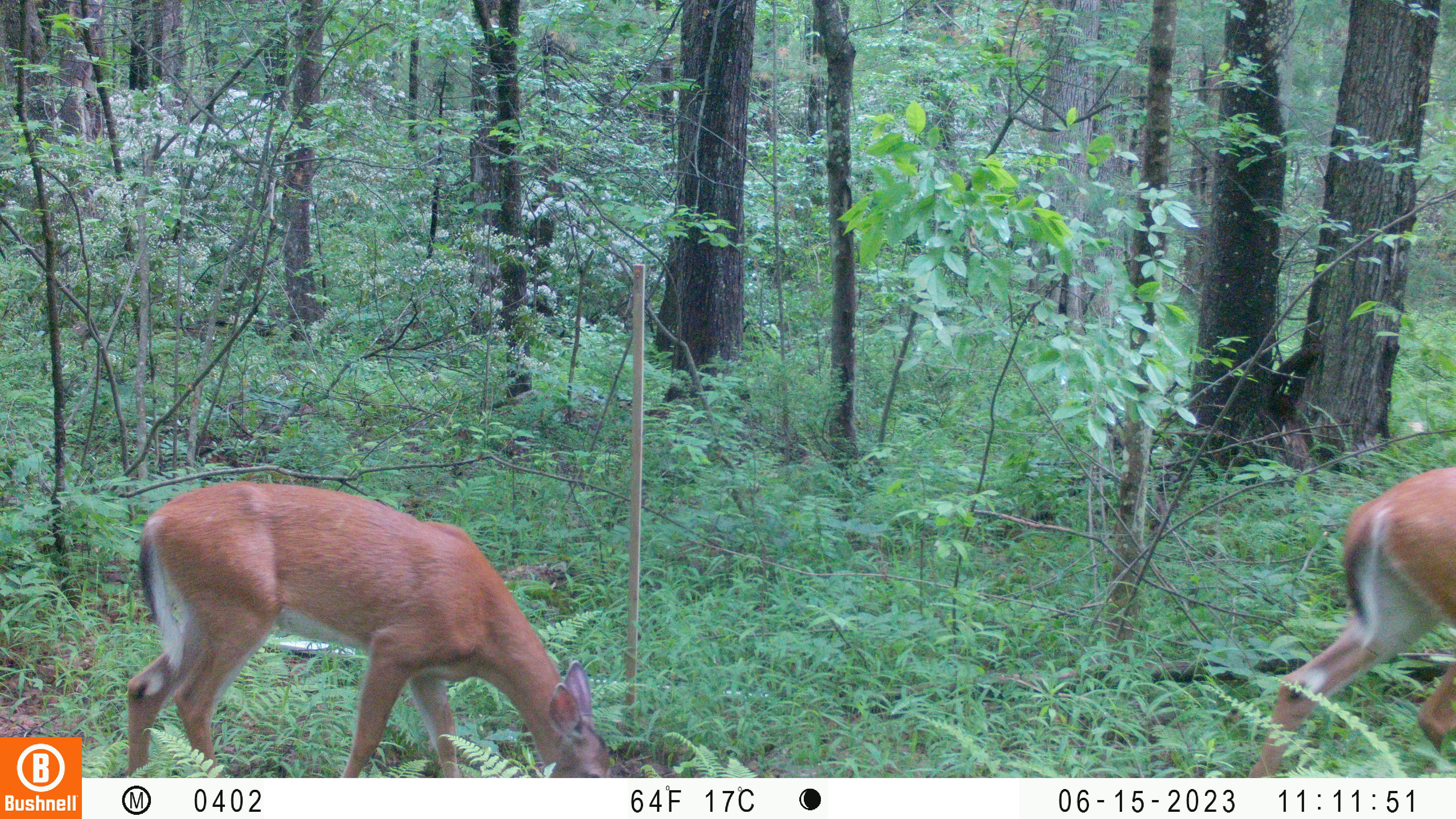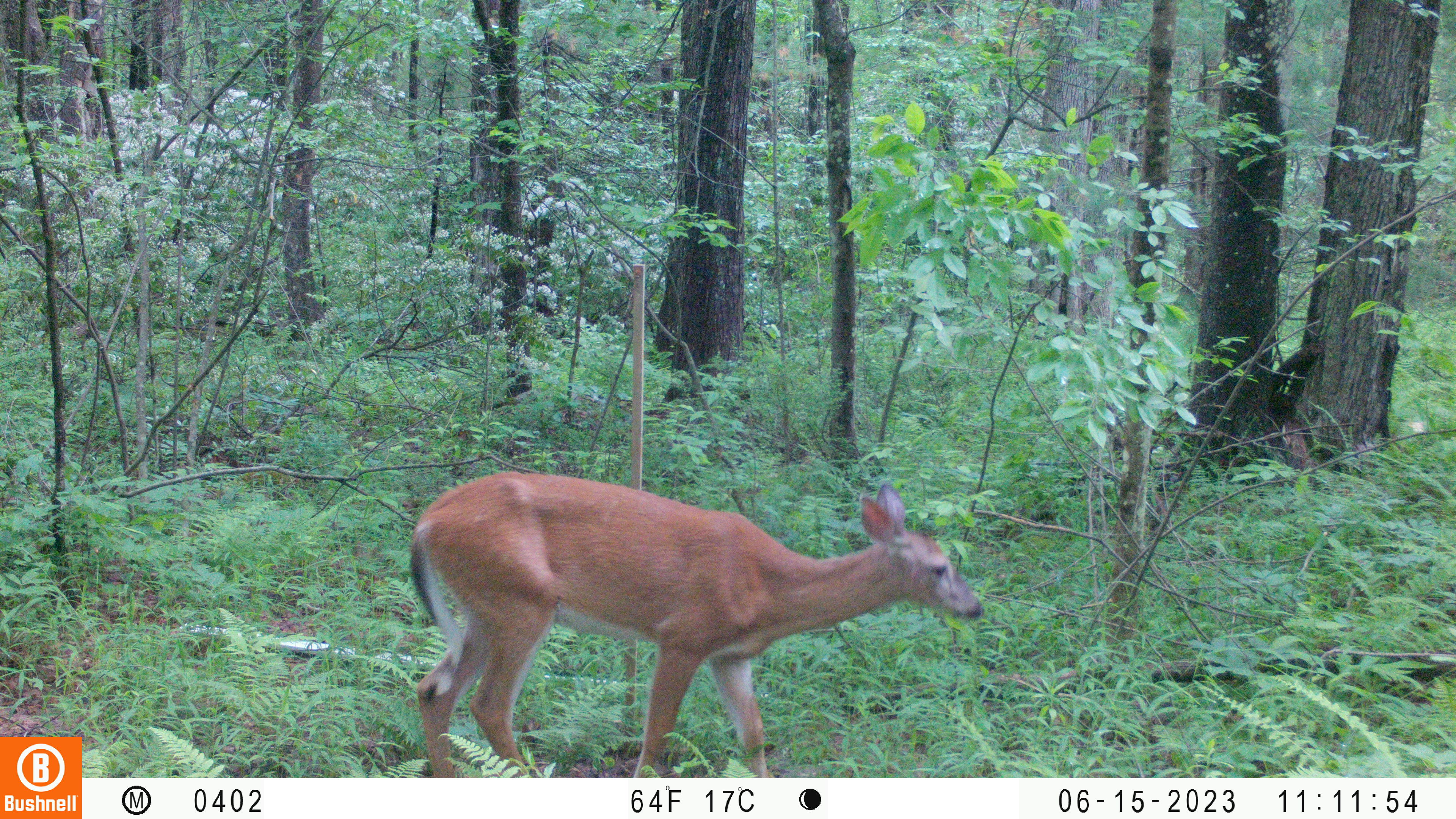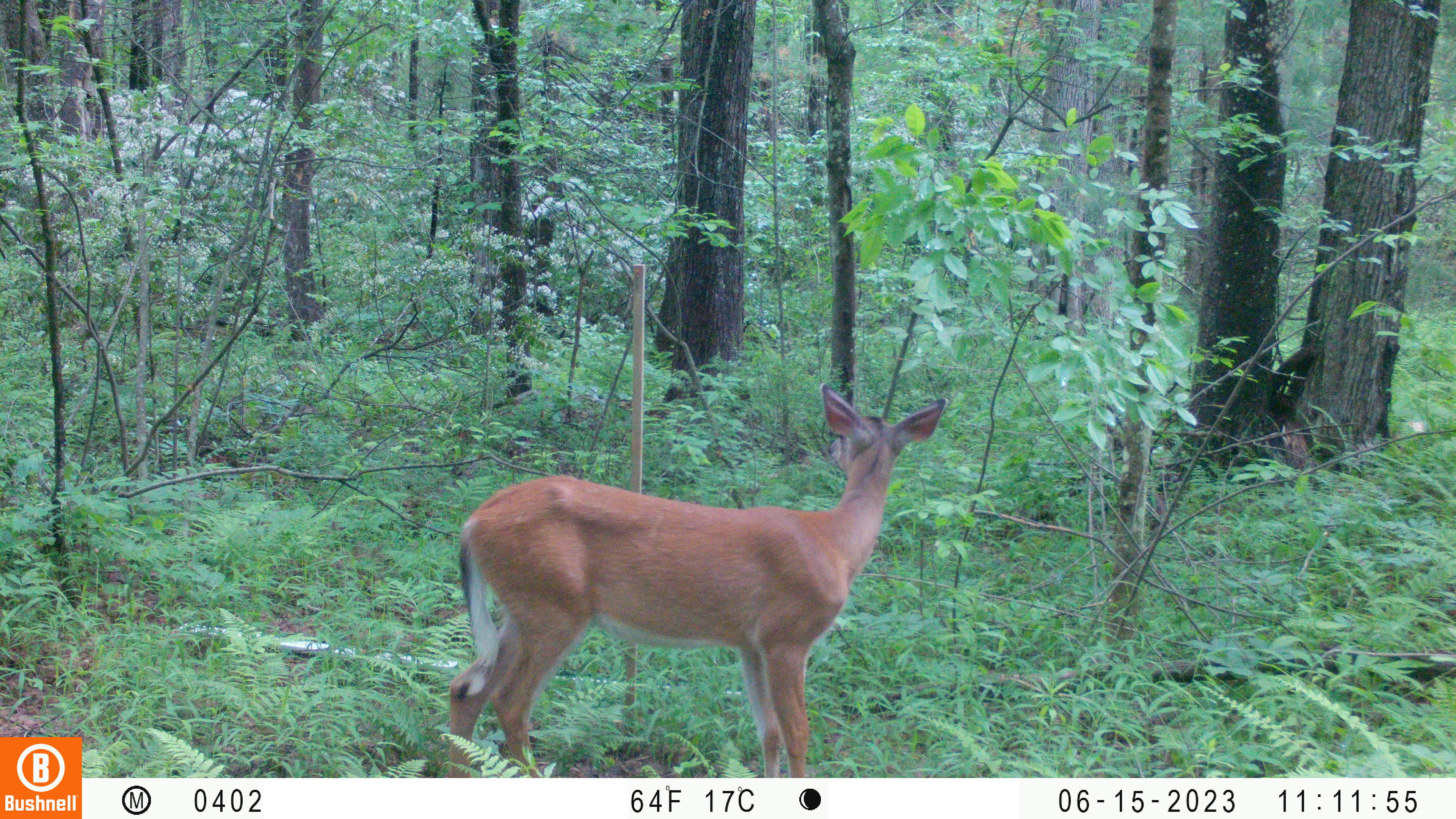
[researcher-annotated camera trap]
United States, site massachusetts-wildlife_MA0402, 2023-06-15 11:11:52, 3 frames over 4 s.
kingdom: Animalia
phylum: Chordata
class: Mammalia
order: Artiodactyla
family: Cervidae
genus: Odocoileus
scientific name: Odocoileus virginianus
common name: white-tailed deer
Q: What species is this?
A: White-tailed deer (Odocoileus virginianus).